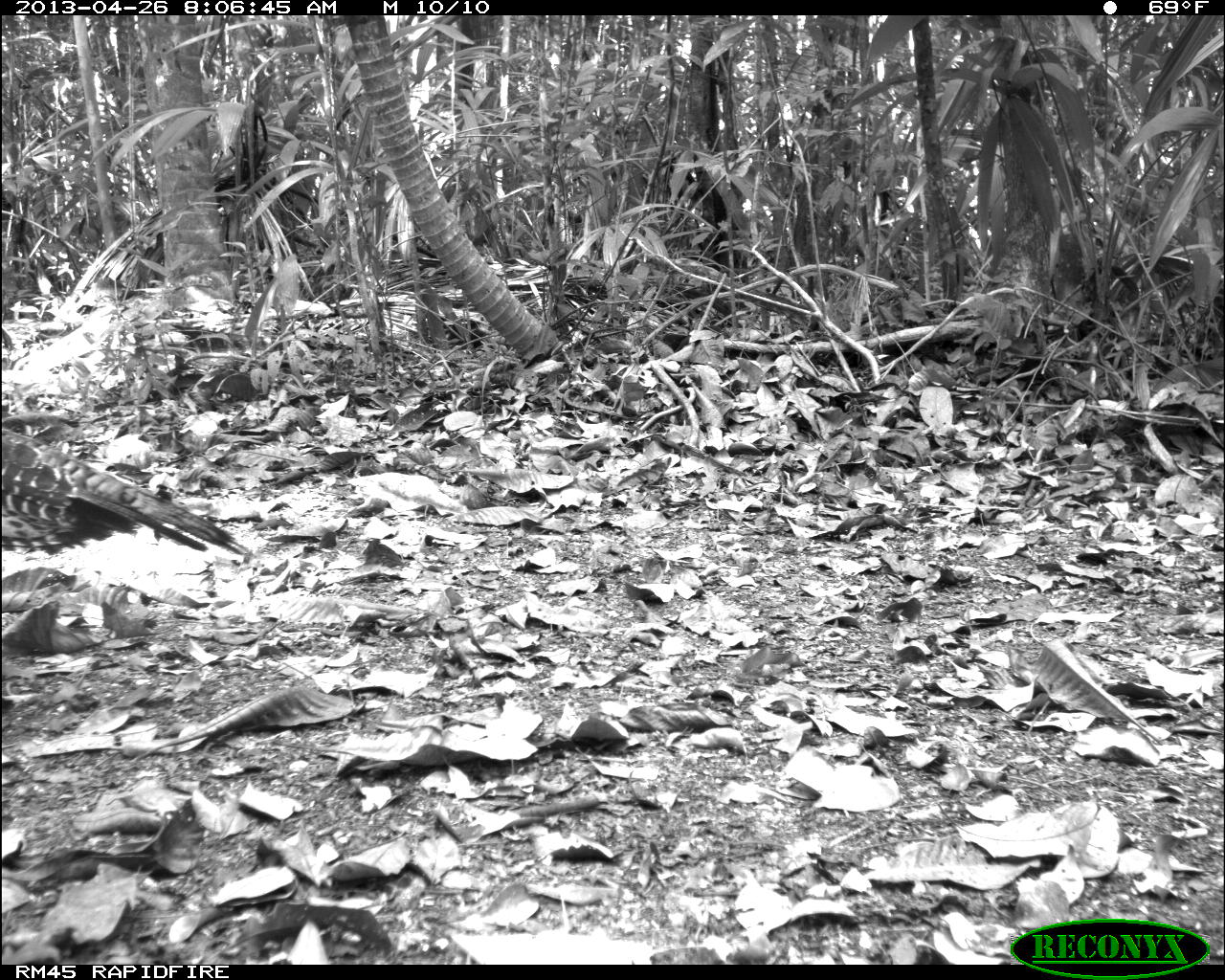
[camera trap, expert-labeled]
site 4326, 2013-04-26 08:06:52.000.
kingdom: Animalia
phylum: Chordata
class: Aves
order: Galliformes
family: Phasianidae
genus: Meleagris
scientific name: Meleagris ocellata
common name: ocellated turkey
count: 4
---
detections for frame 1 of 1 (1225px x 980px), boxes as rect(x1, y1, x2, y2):
meleagris ocellata: rect(0, 426, 251, 556)